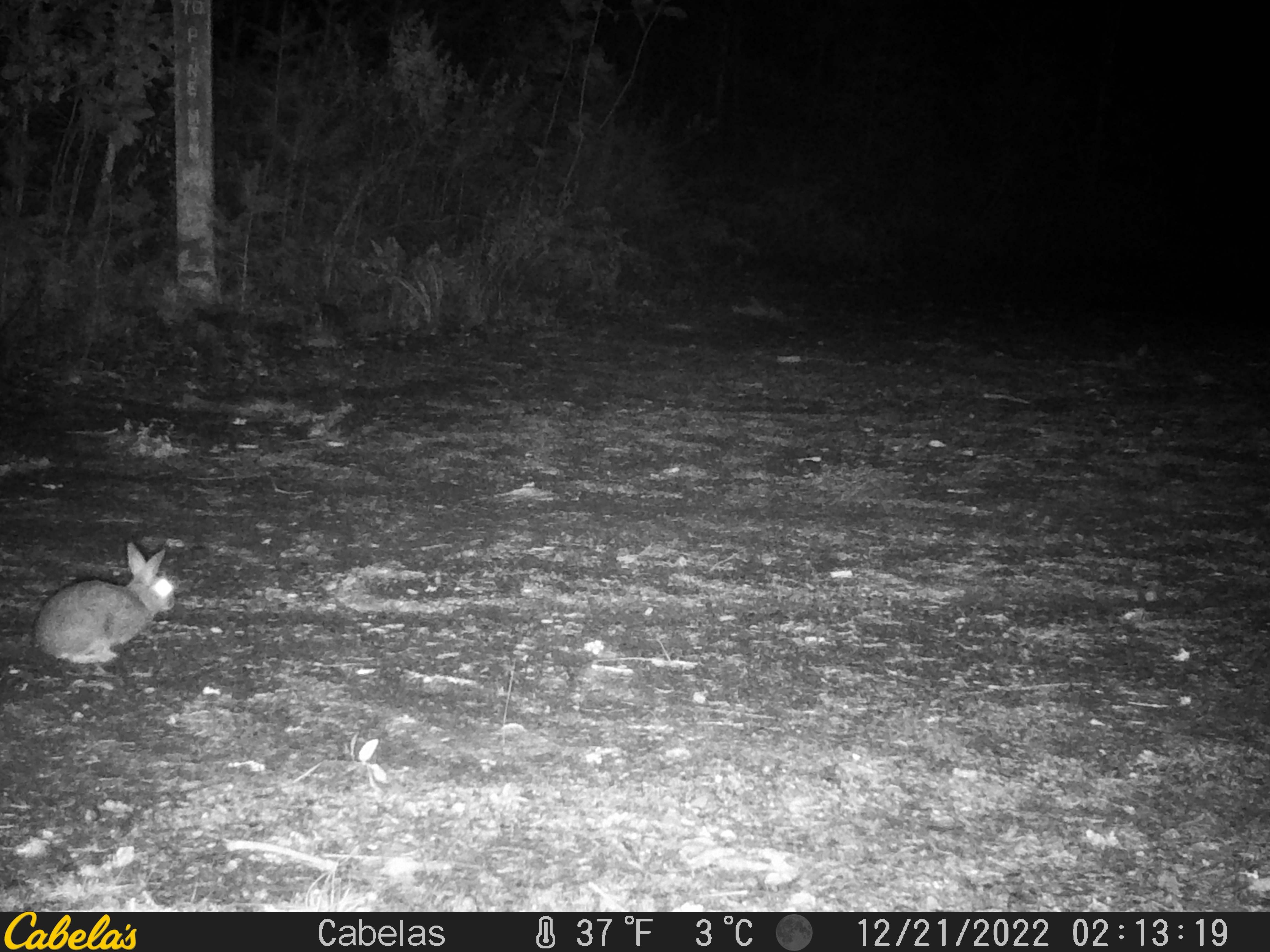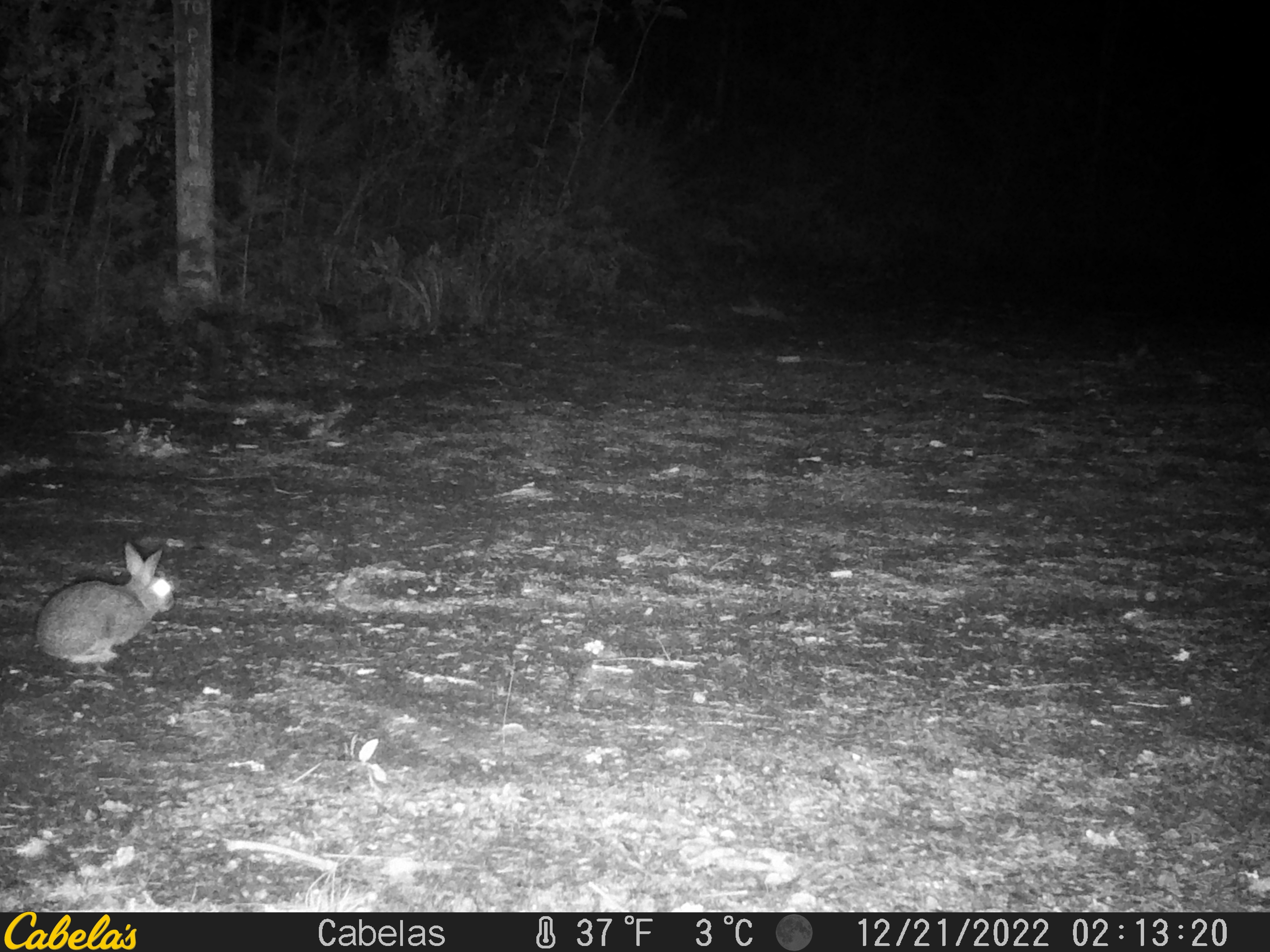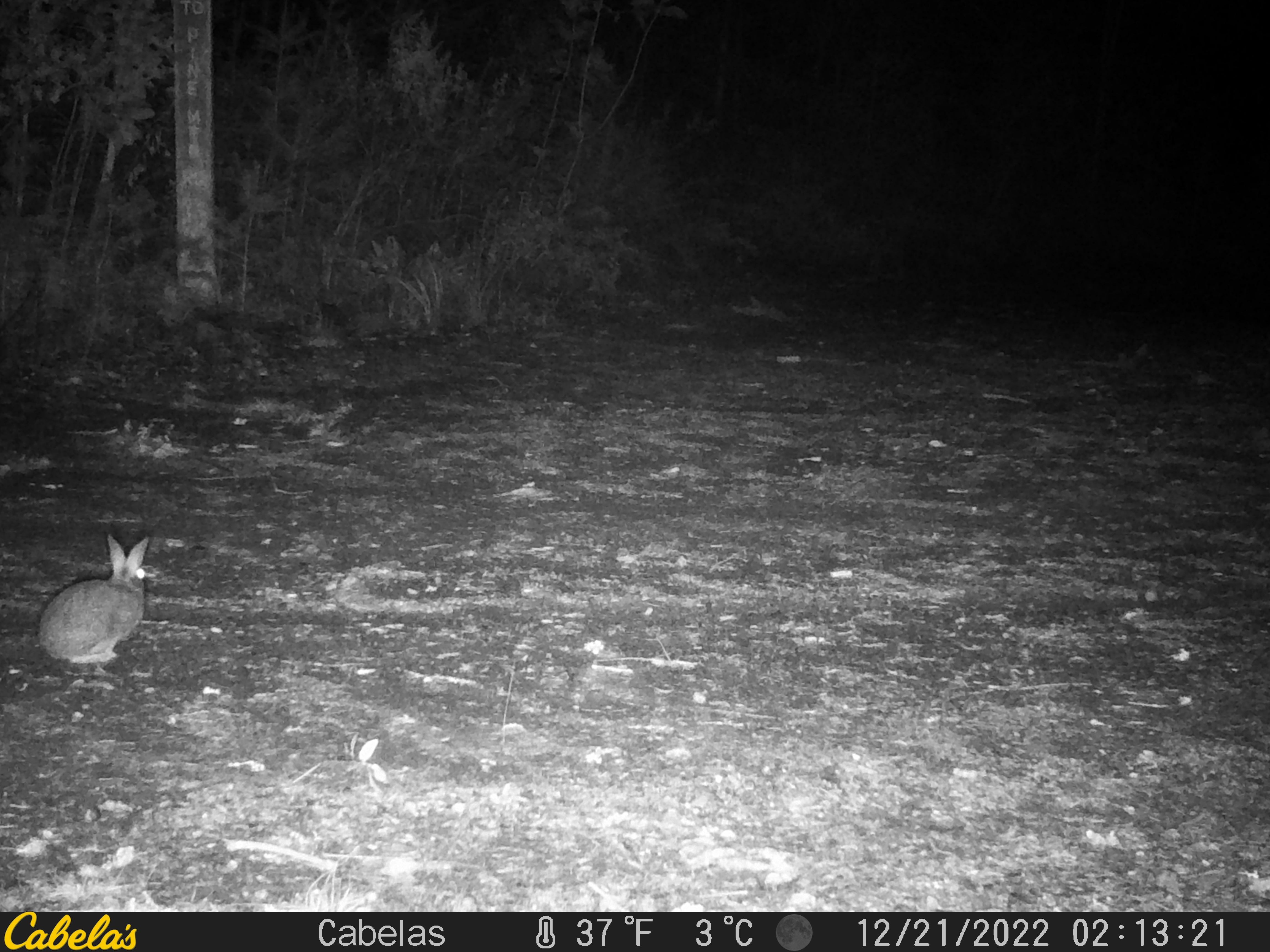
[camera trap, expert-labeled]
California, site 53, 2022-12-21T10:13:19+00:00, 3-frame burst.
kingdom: Animalia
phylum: Chordata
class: Mammalia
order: Lagomorpha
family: Leporidae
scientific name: Leporidae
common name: rabbit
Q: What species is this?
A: Rabbit (Leporidae).